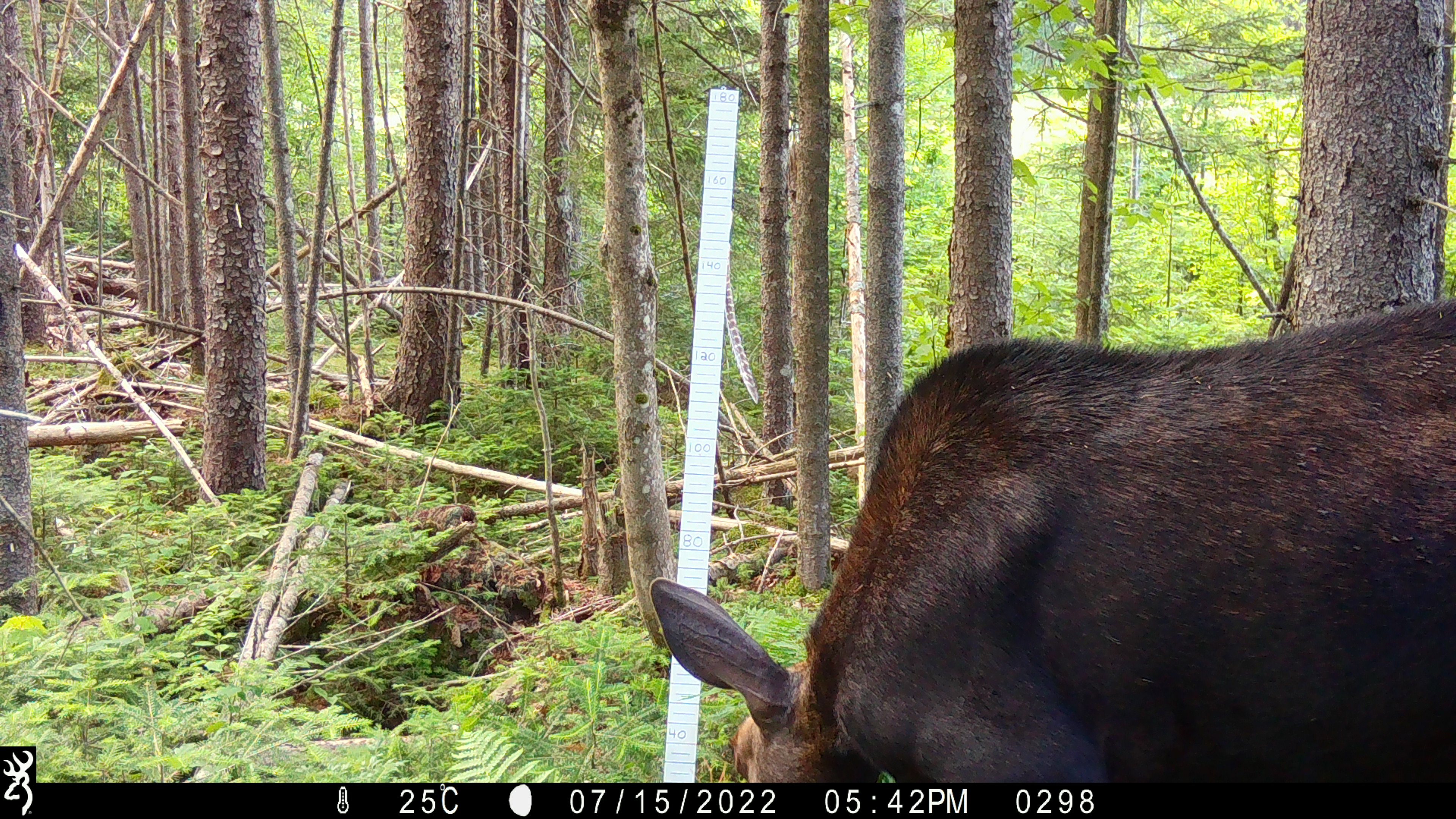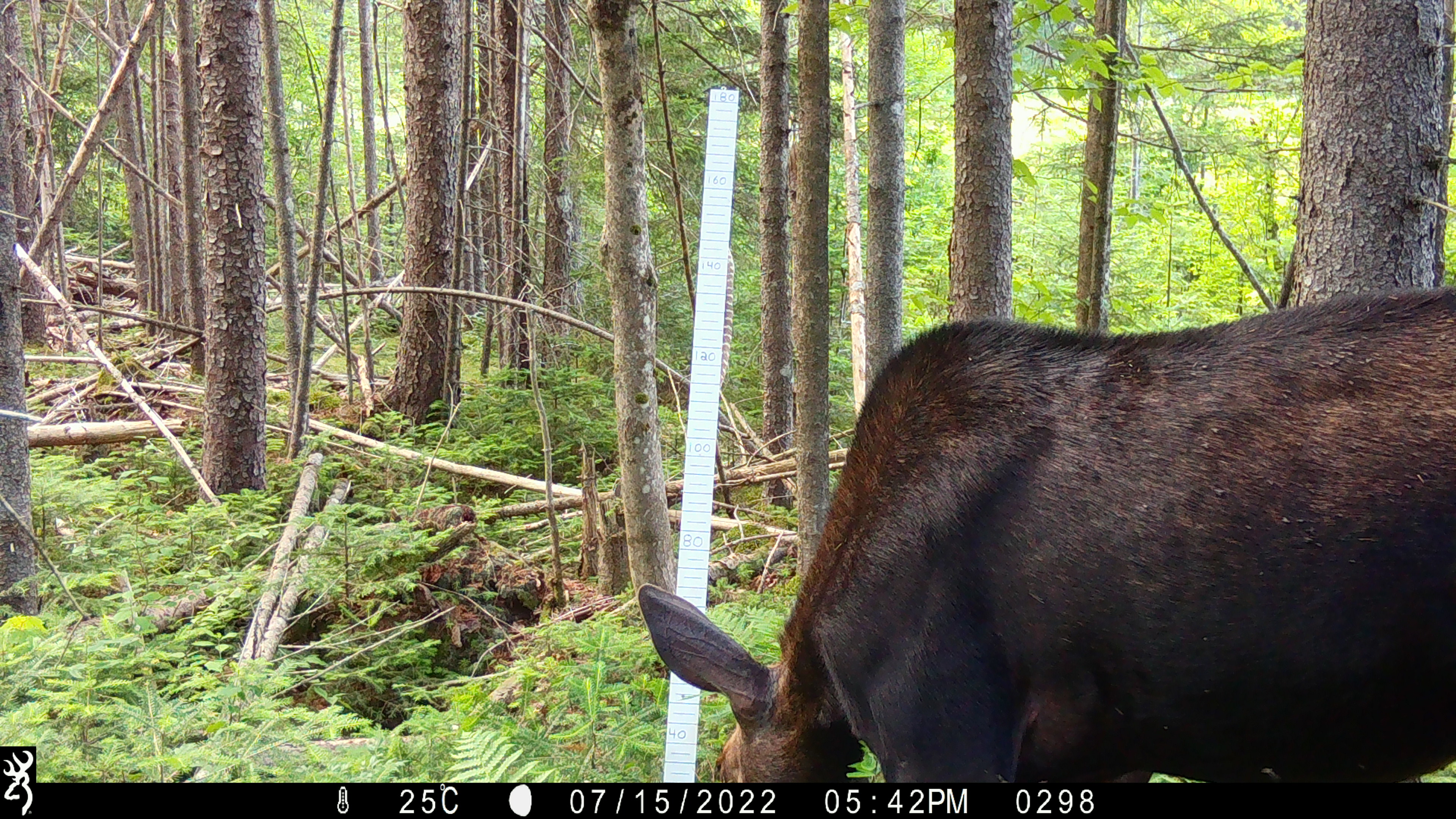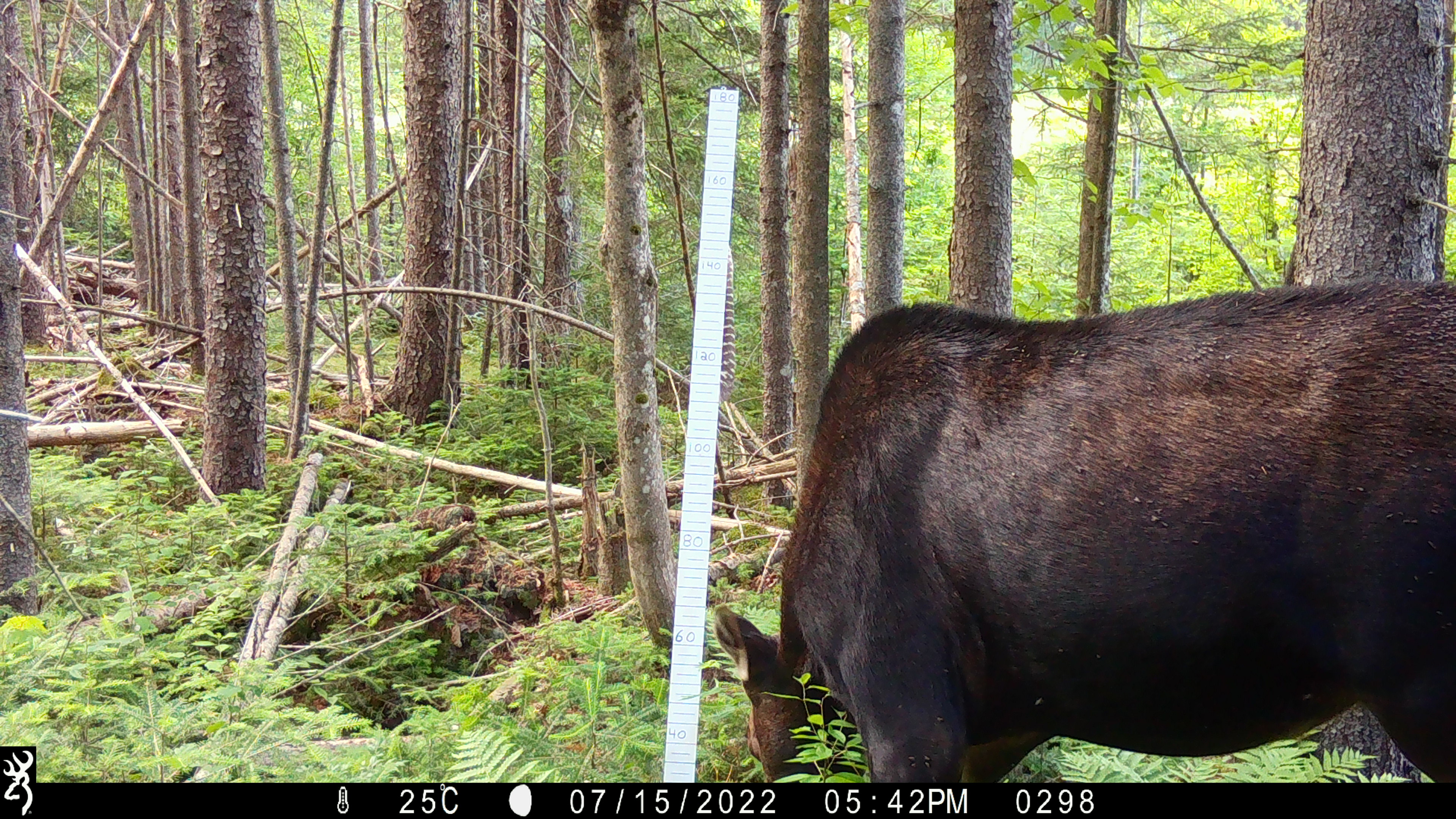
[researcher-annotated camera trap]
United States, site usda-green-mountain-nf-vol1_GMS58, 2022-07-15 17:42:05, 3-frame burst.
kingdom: Animalia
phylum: Chordata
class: Mammalia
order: Artiodactyla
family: Cervidae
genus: Alces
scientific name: Alces alces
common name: moose